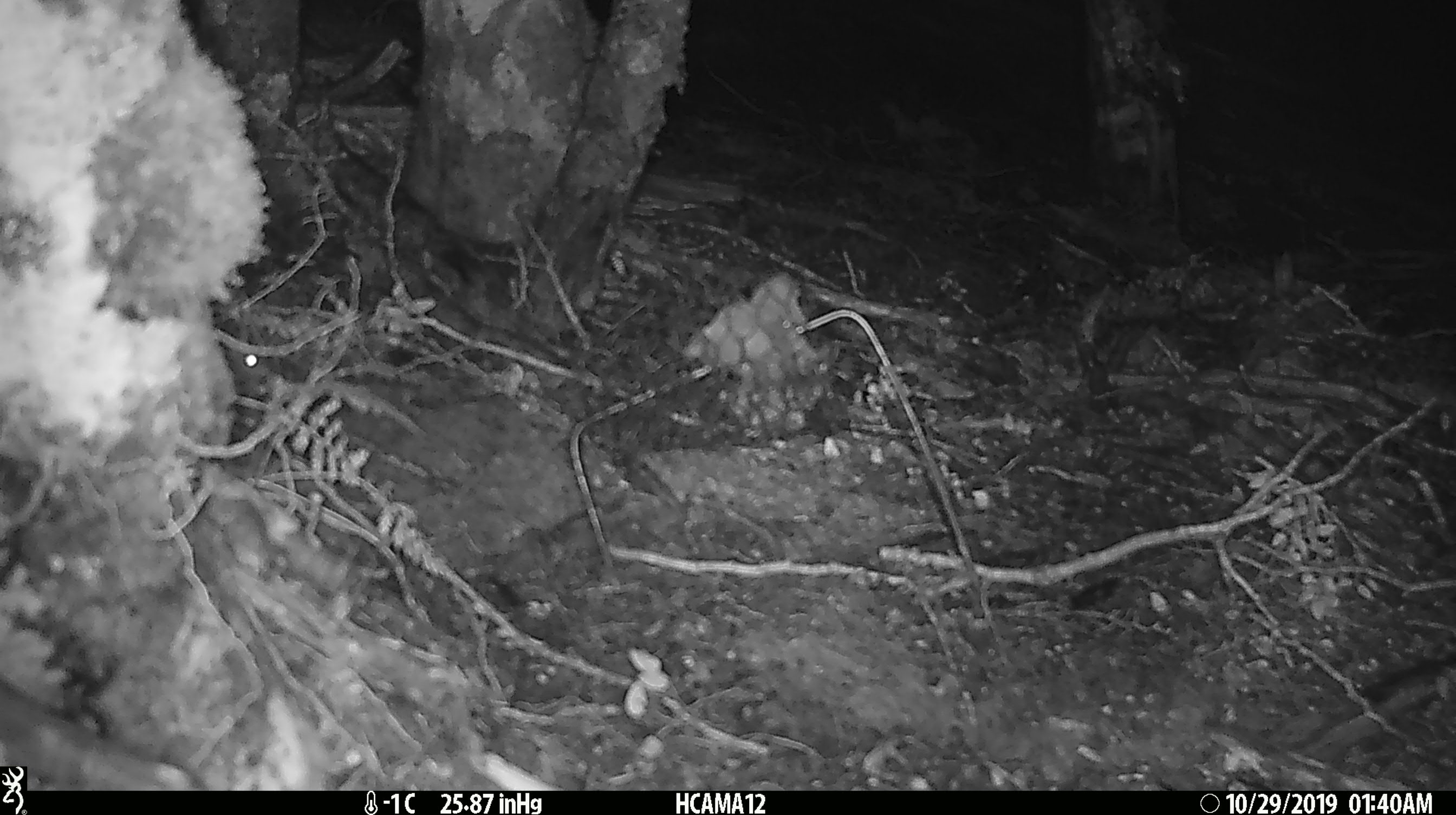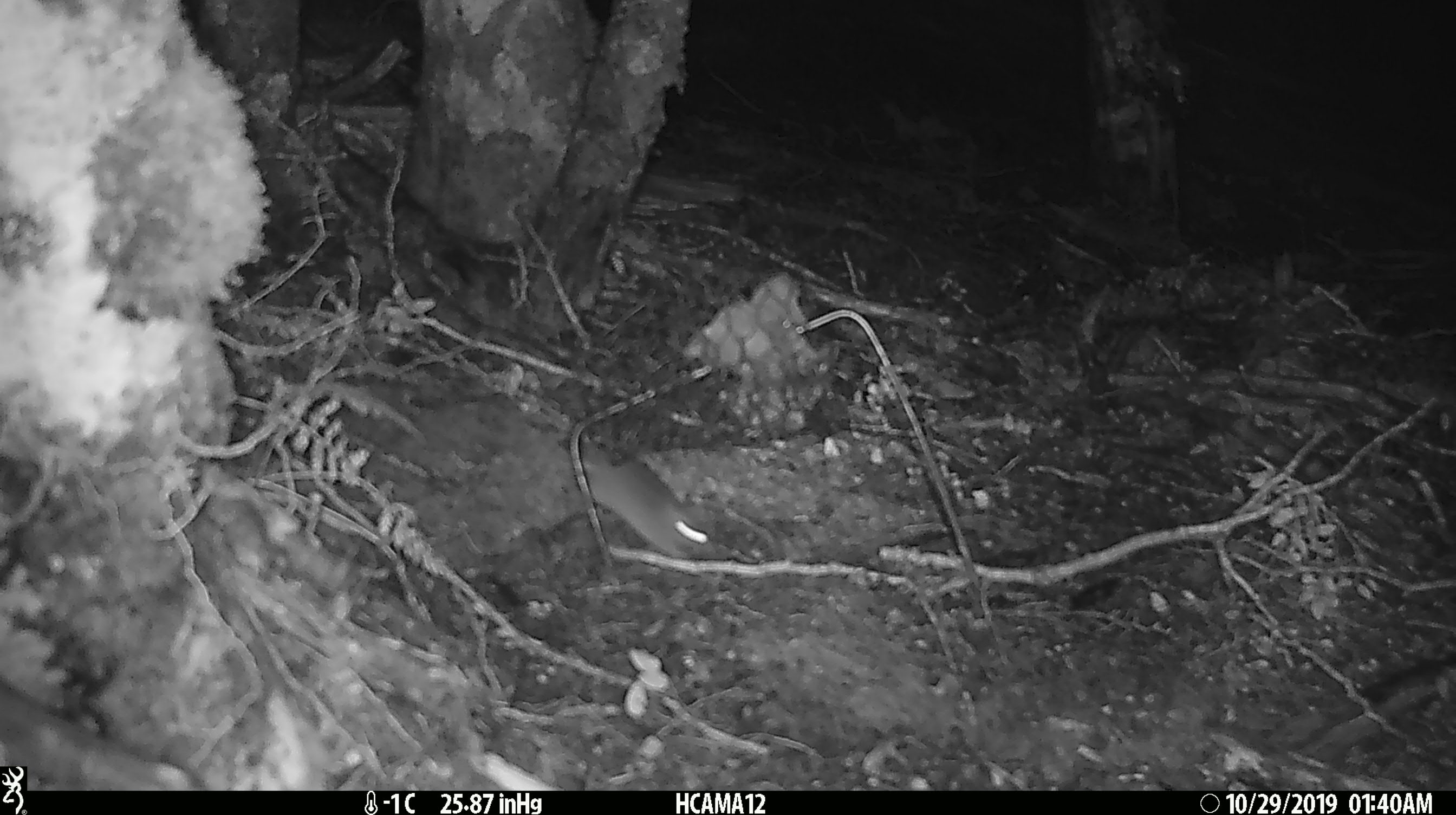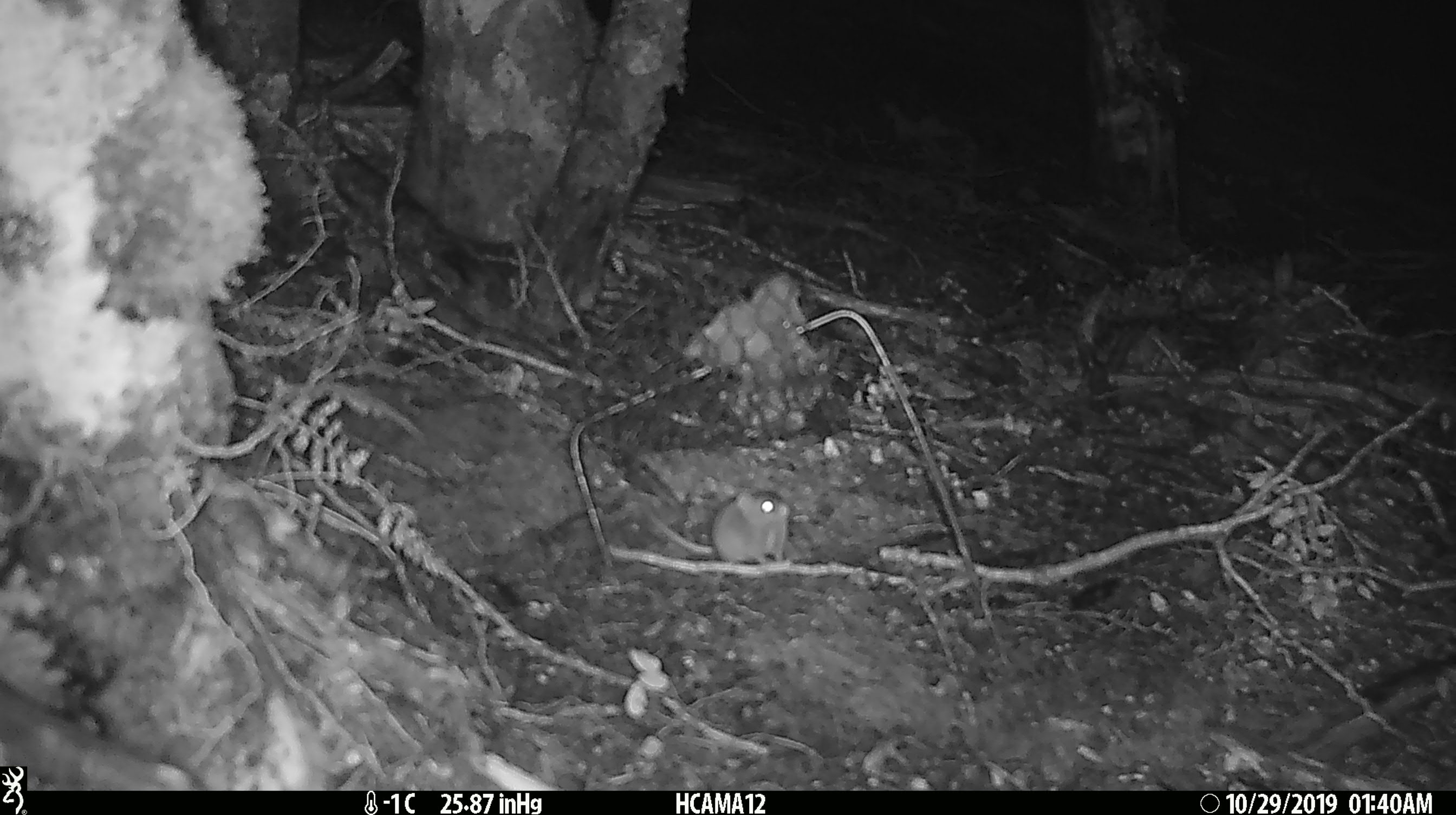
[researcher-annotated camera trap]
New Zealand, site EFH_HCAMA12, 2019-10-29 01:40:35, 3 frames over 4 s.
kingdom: Animalia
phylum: Chordata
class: Mammalia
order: Rodentia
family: Muridae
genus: Mus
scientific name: Mus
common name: mouse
Mouse (Mus).